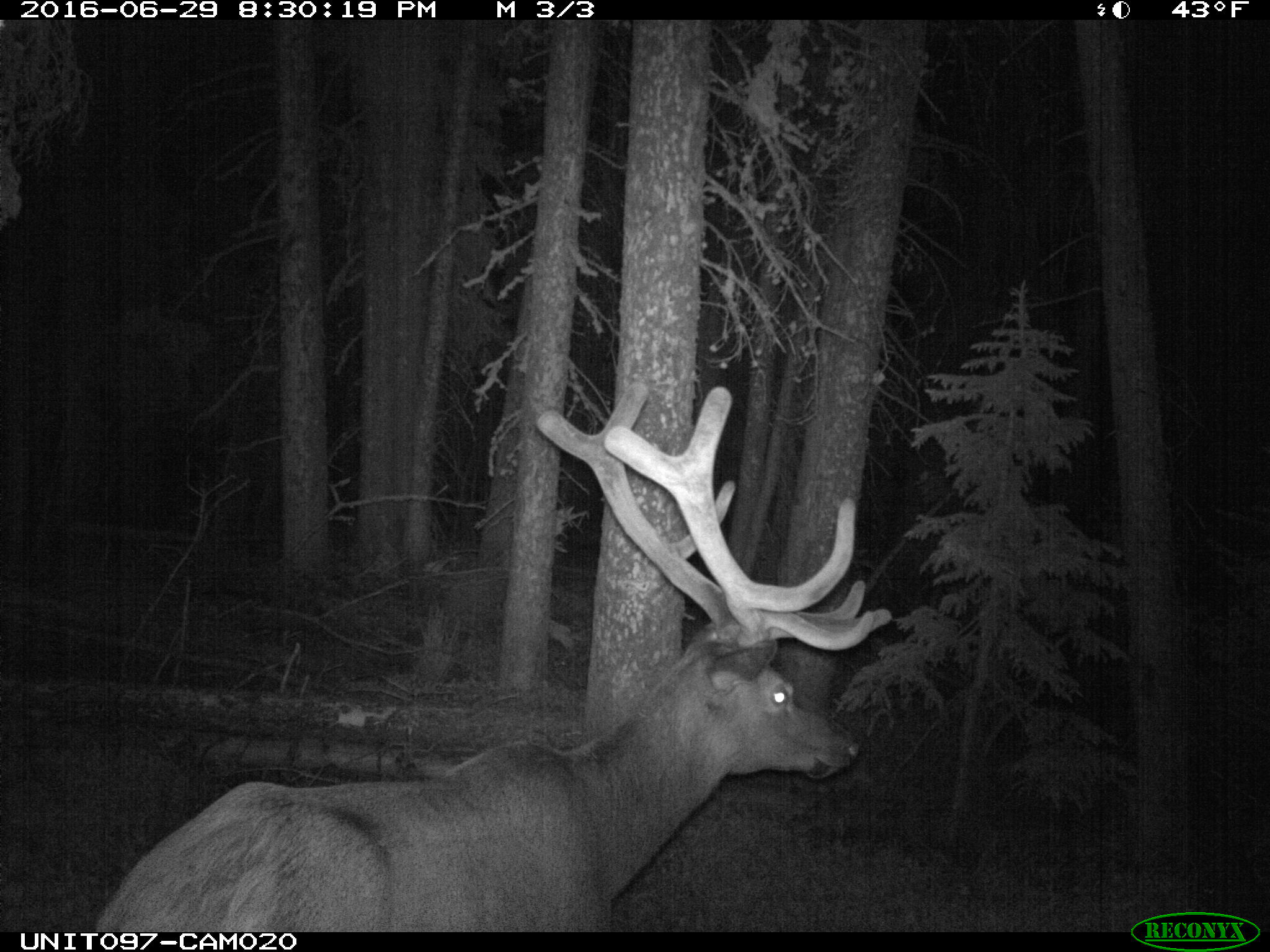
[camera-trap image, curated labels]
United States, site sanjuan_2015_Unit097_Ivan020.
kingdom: Animalia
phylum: Chordata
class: Mammalia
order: Artiodactyla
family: Cervidae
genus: Cervus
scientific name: Cervus elaphus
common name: red deer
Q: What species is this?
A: Cervus elaphus (red deer).